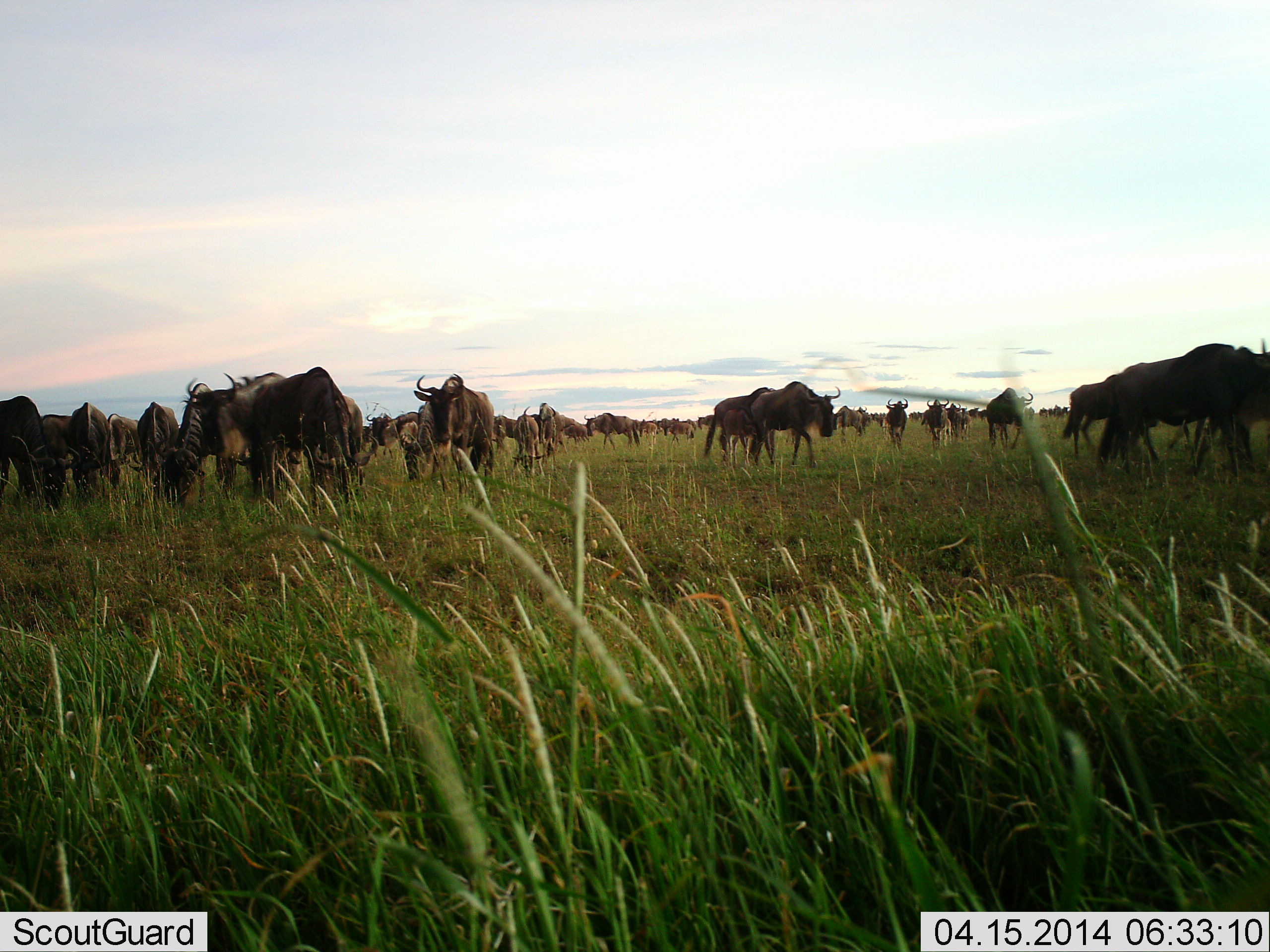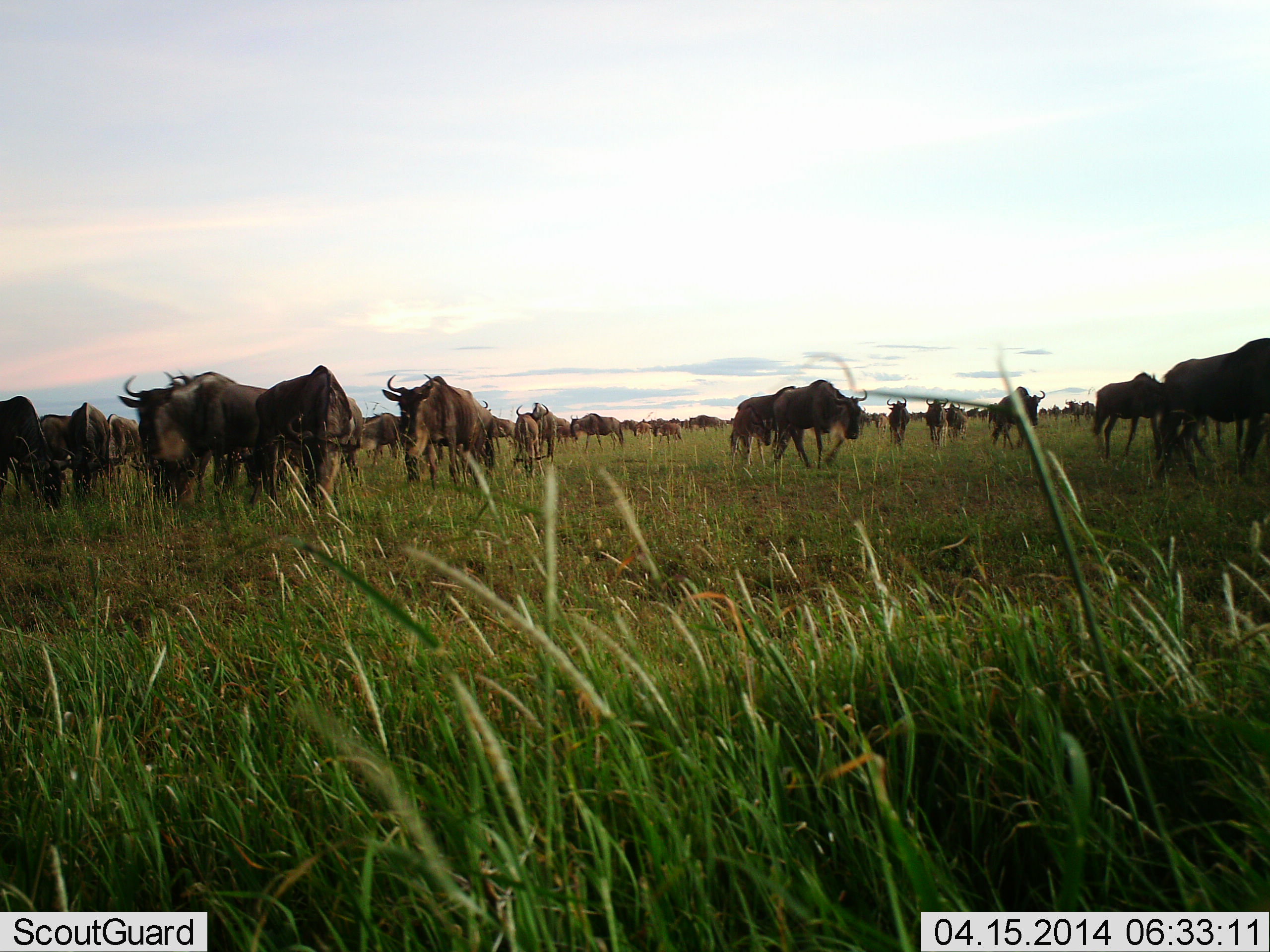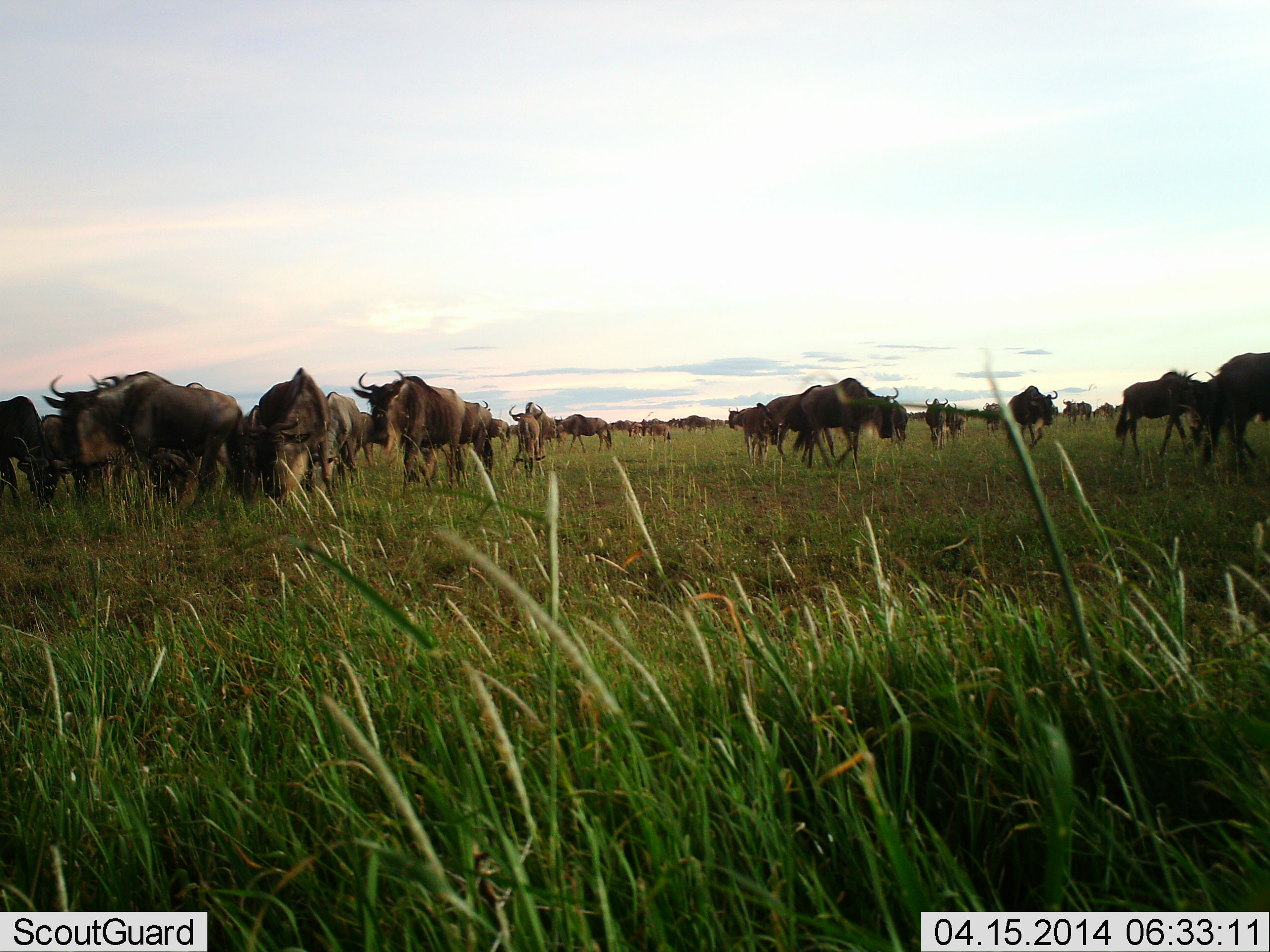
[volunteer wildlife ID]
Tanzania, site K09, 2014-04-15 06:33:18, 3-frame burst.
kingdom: Animalia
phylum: Chordata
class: Mammalia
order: Artiodactyla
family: Bovidae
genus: Connochaetes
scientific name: Connochaetes taurinus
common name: blue wildebeest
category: wildebeest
Wildebeest (blue wildebeest) (Connochaetes taurinus), count 11-50. Behavior (volunteer vote fractions): standing 30%, resting 10%, moving 90%, interacting 0%. Young present (vote fraction): 0%. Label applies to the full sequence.